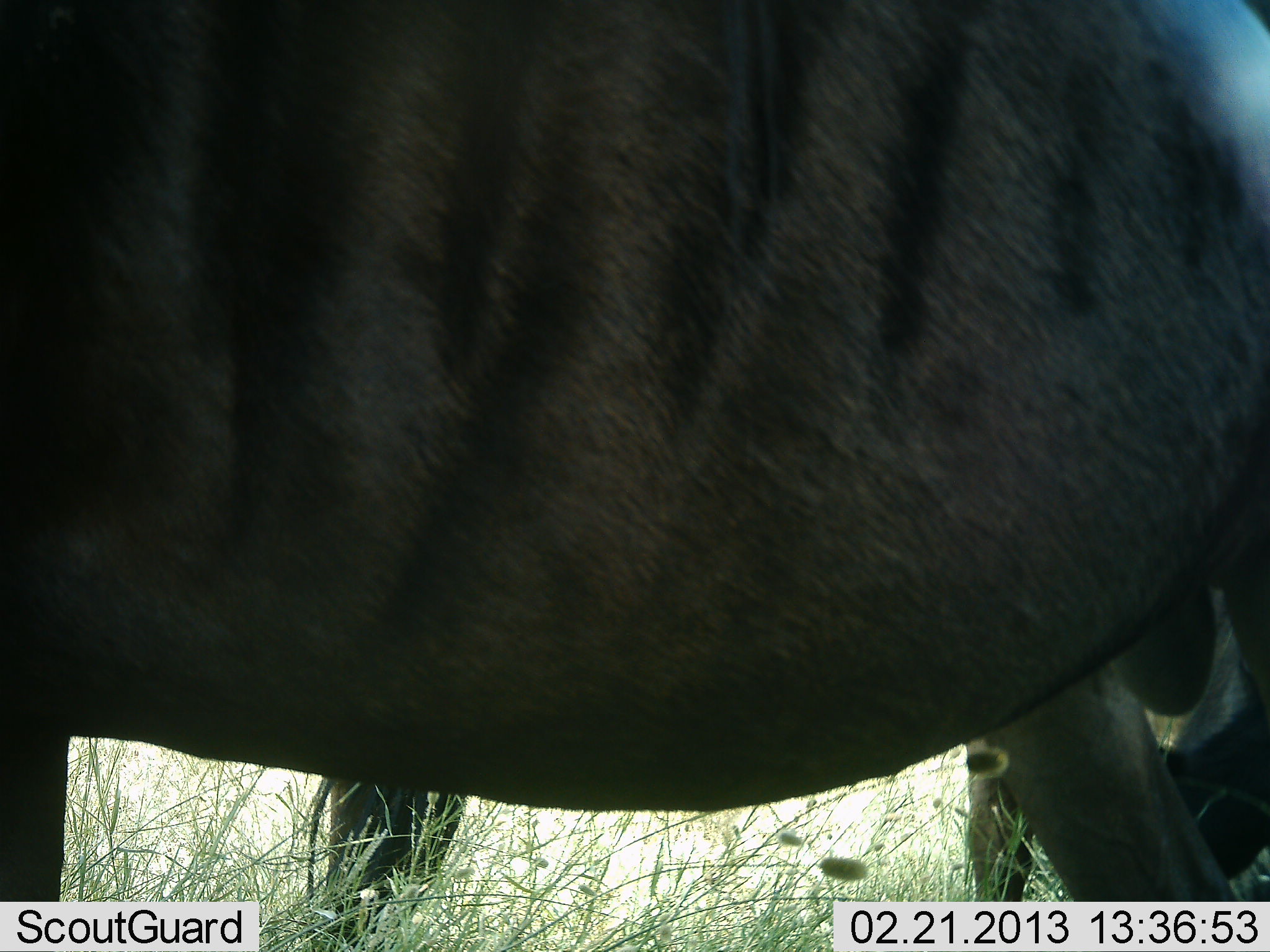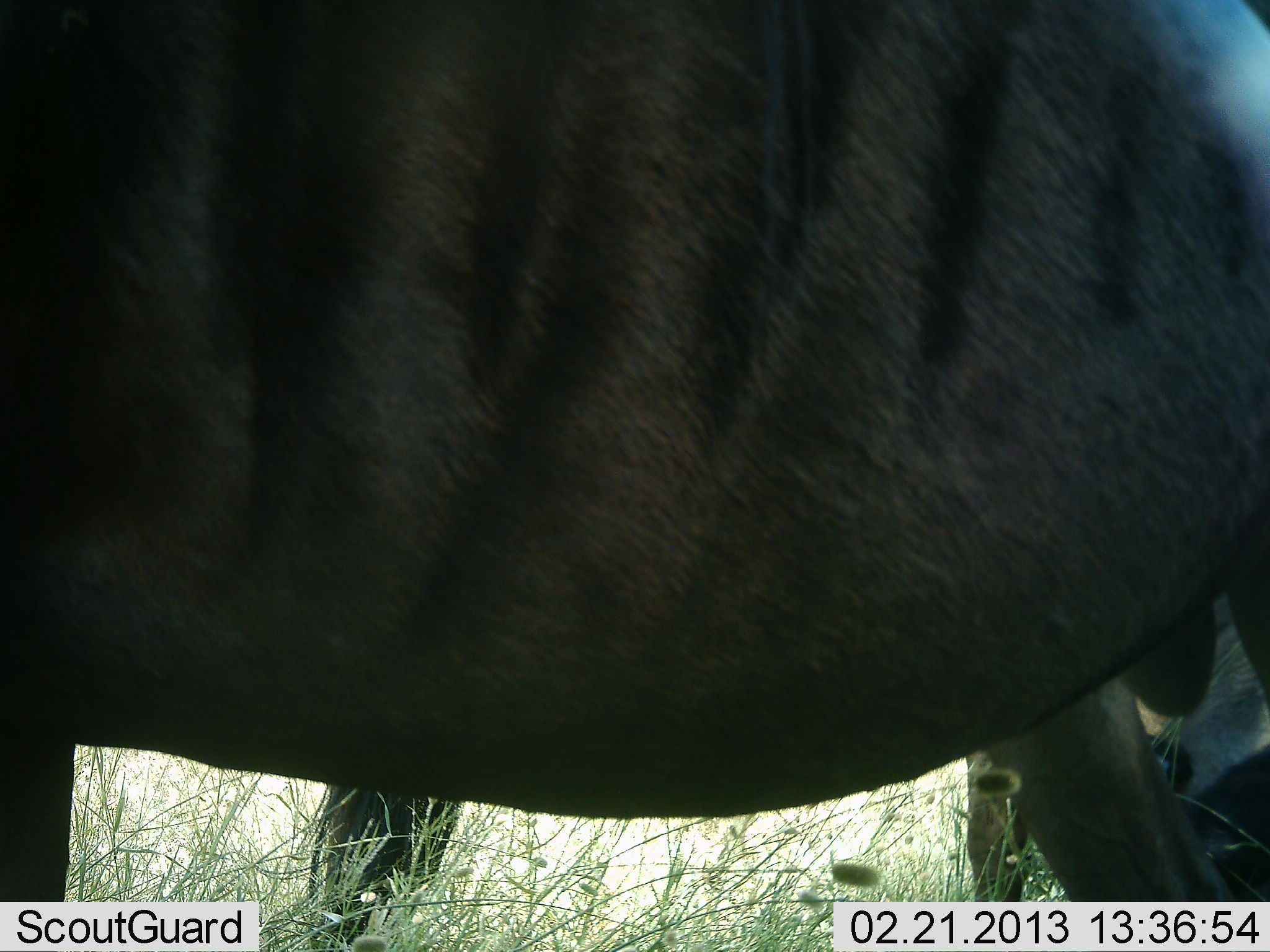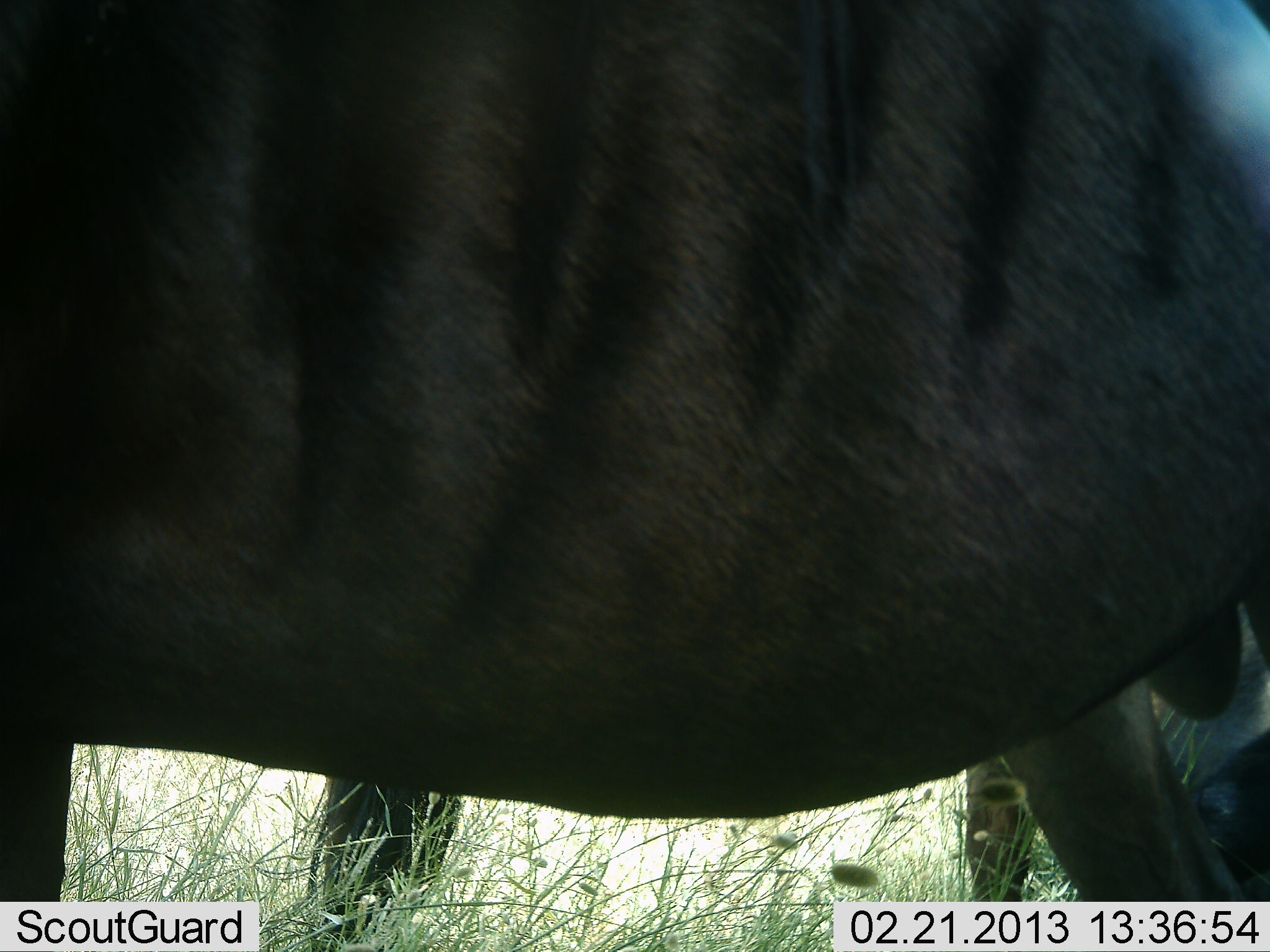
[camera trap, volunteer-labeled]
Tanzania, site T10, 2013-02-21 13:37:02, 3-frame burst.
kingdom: Animalia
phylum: Chordata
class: Mammalia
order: Artiodactyla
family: Bovidae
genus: Connochaetes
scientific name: Connochaetes taurinus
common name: blue wildebeest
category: wildebeest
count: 2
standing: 86%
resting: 9%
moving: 9%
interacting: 0%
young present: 0%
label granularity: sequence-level